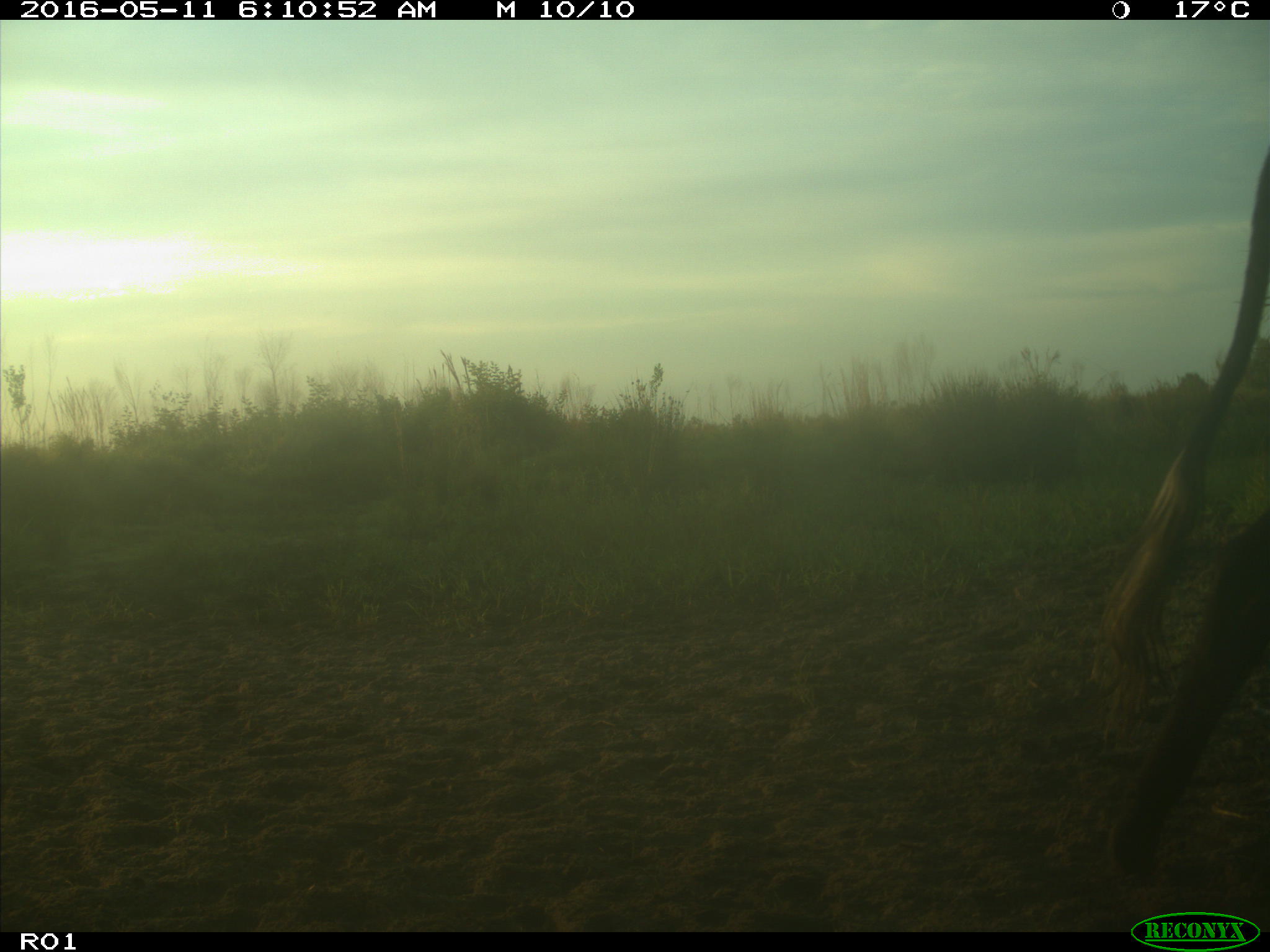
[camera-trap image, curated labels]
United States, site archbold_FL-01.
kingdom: Animalia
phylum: Chordata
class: Mammalia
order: Artiodactyla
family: Bovidae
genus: Bos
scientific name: Bos taurus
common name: domestic cow